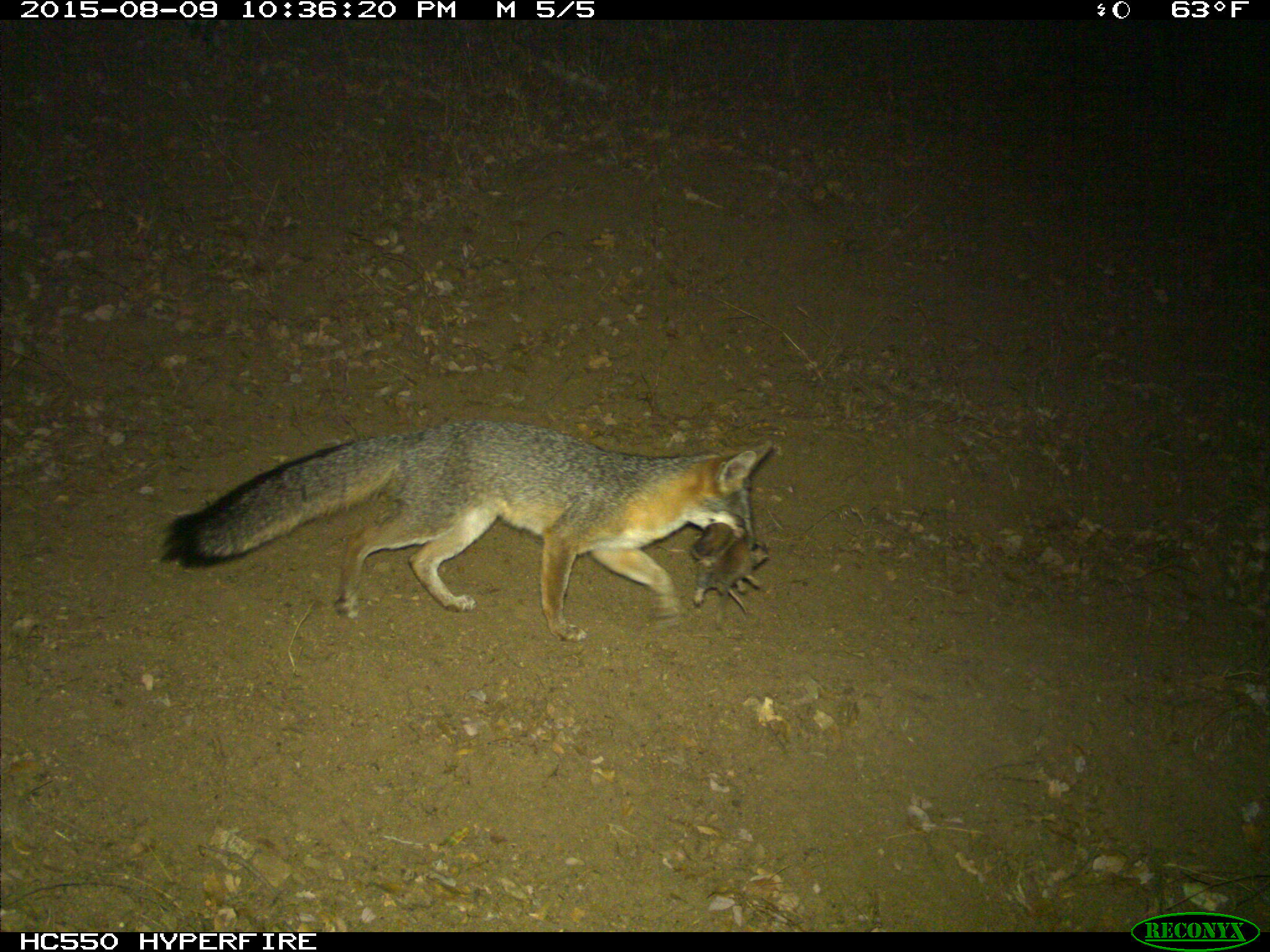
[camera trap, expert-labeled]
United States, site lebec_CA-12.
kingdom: Animalia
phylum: Chordata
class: Mammalia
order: Carnivora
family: Canidae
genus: Urocyon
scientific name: Urocyon cinereoargenteus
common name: gray fox